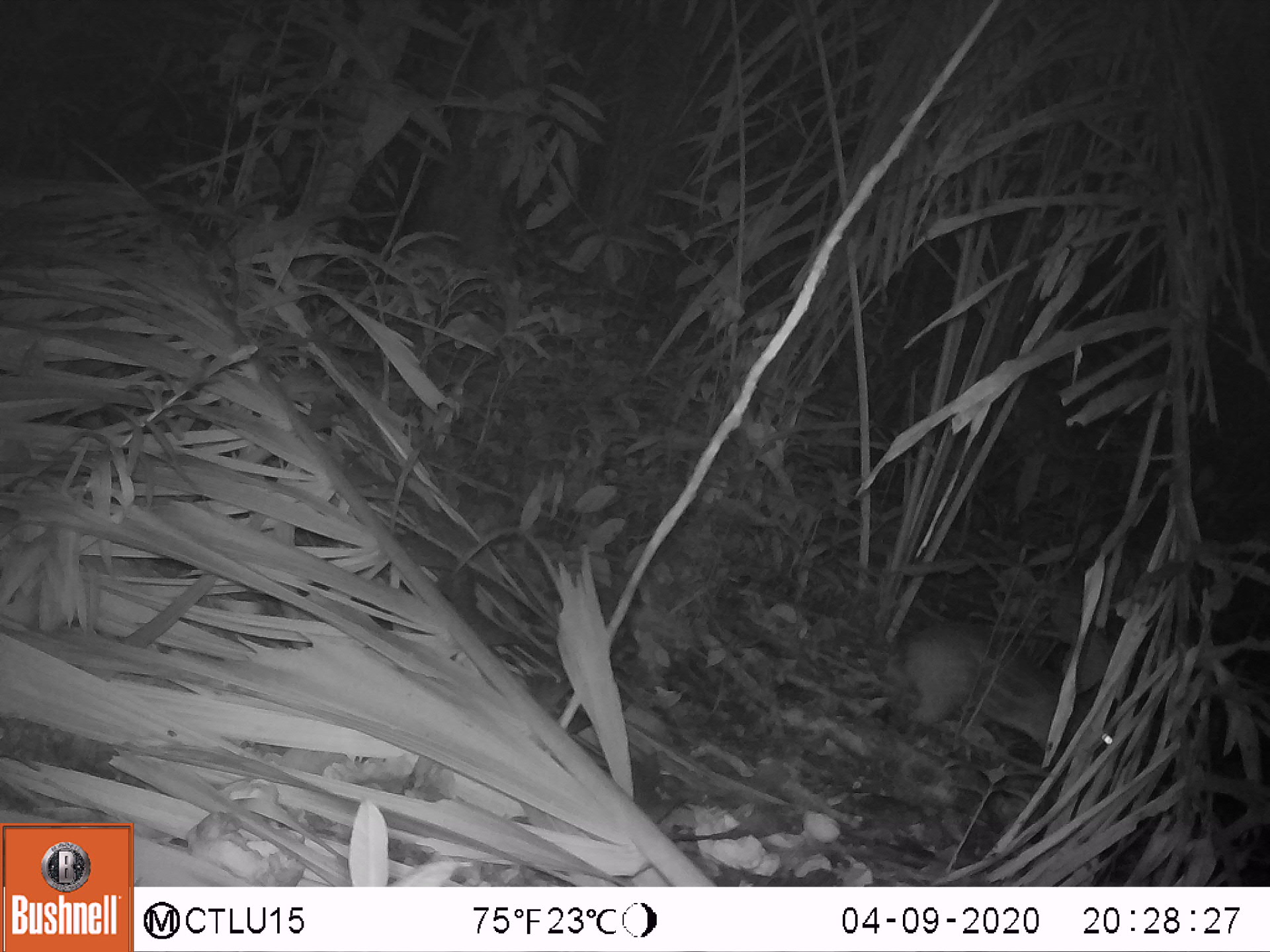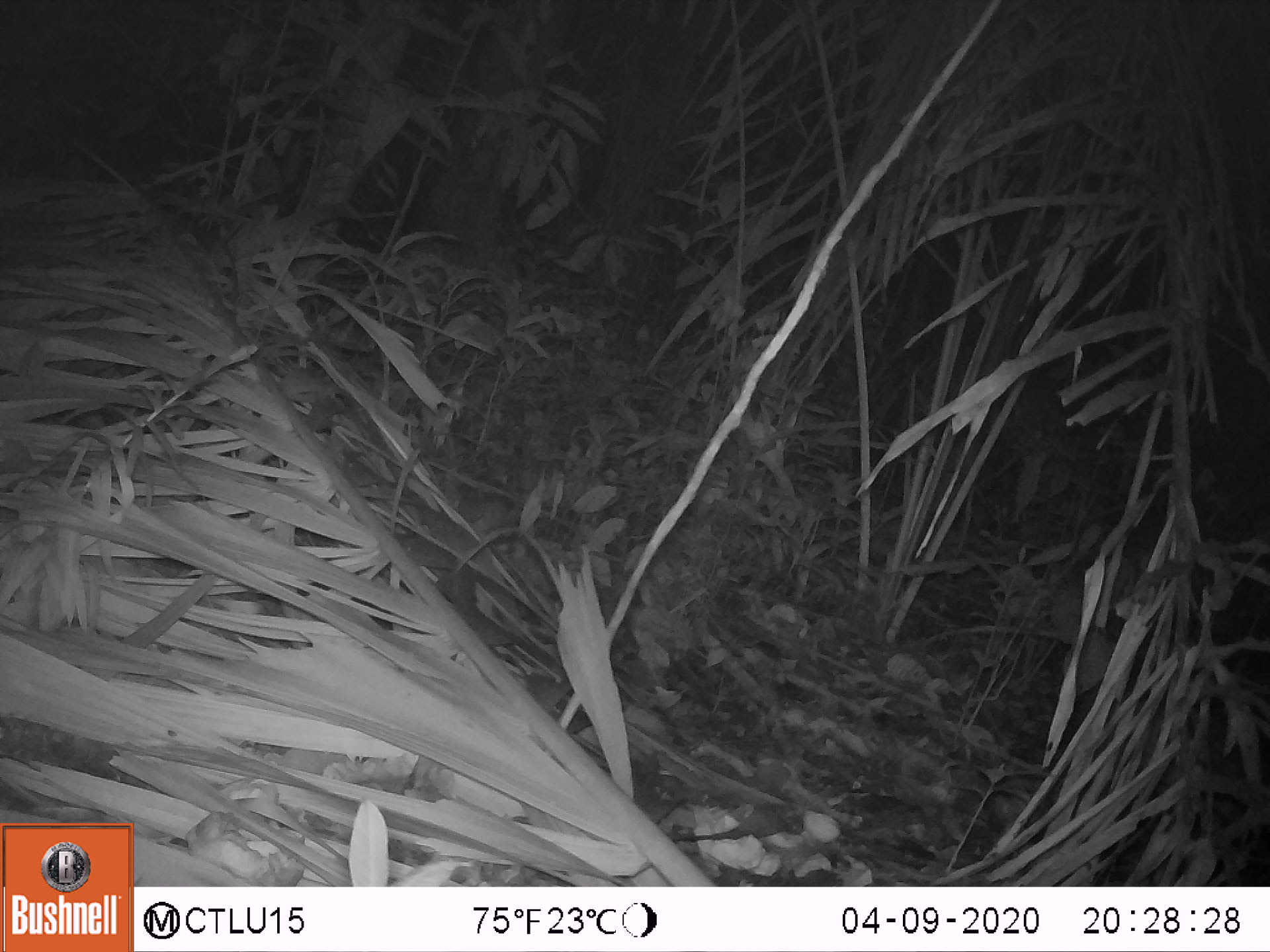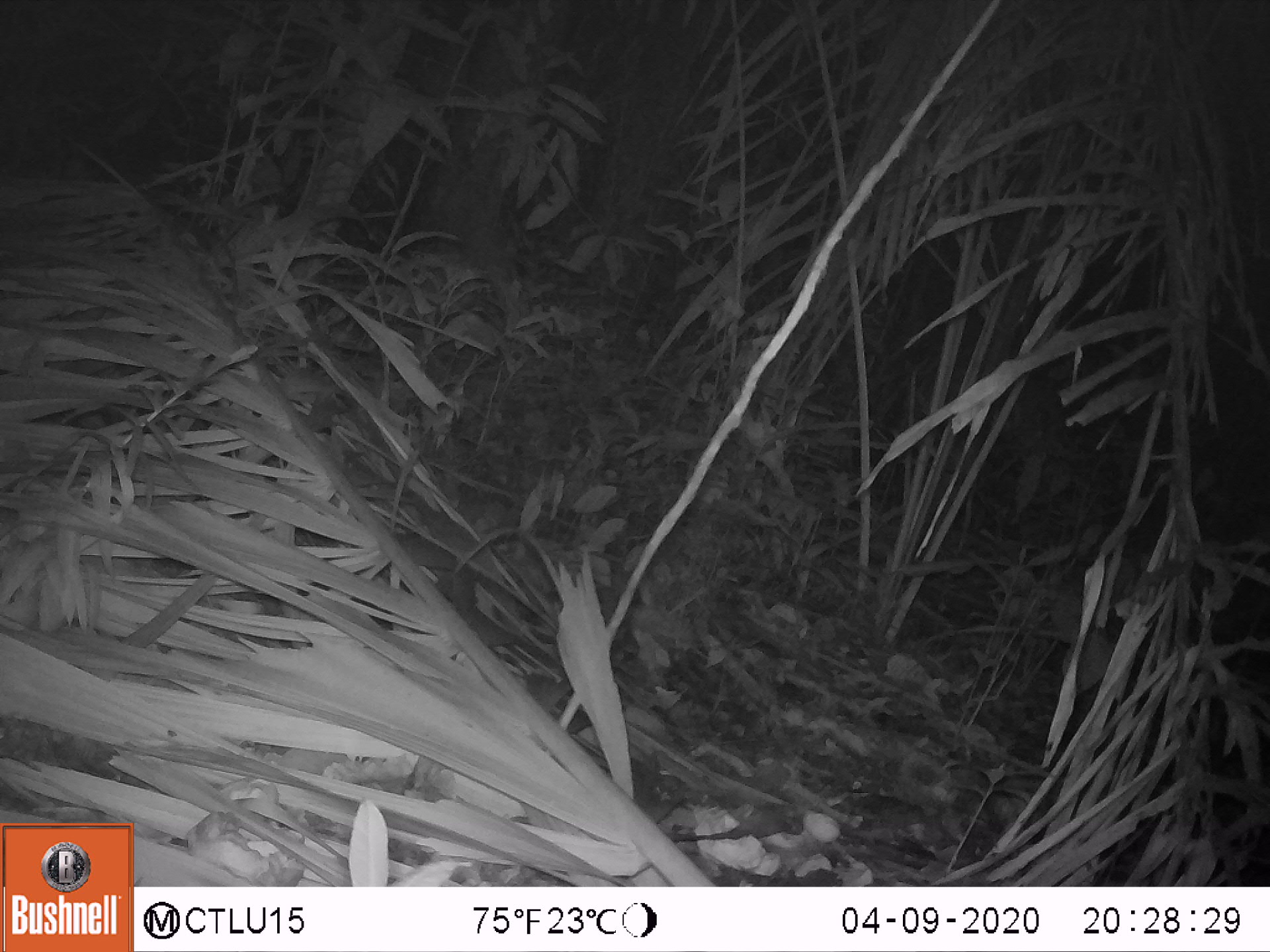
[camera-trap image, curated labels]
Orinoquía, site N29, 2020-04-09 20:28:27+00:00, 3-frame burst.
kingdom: Animalia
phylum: Chordata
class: Mammalia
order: Rodentia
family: Cuniculidae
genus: Cuniculus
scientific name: Cuniculus paca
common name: spotted paca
Spotted paca (Cuniculus paca).